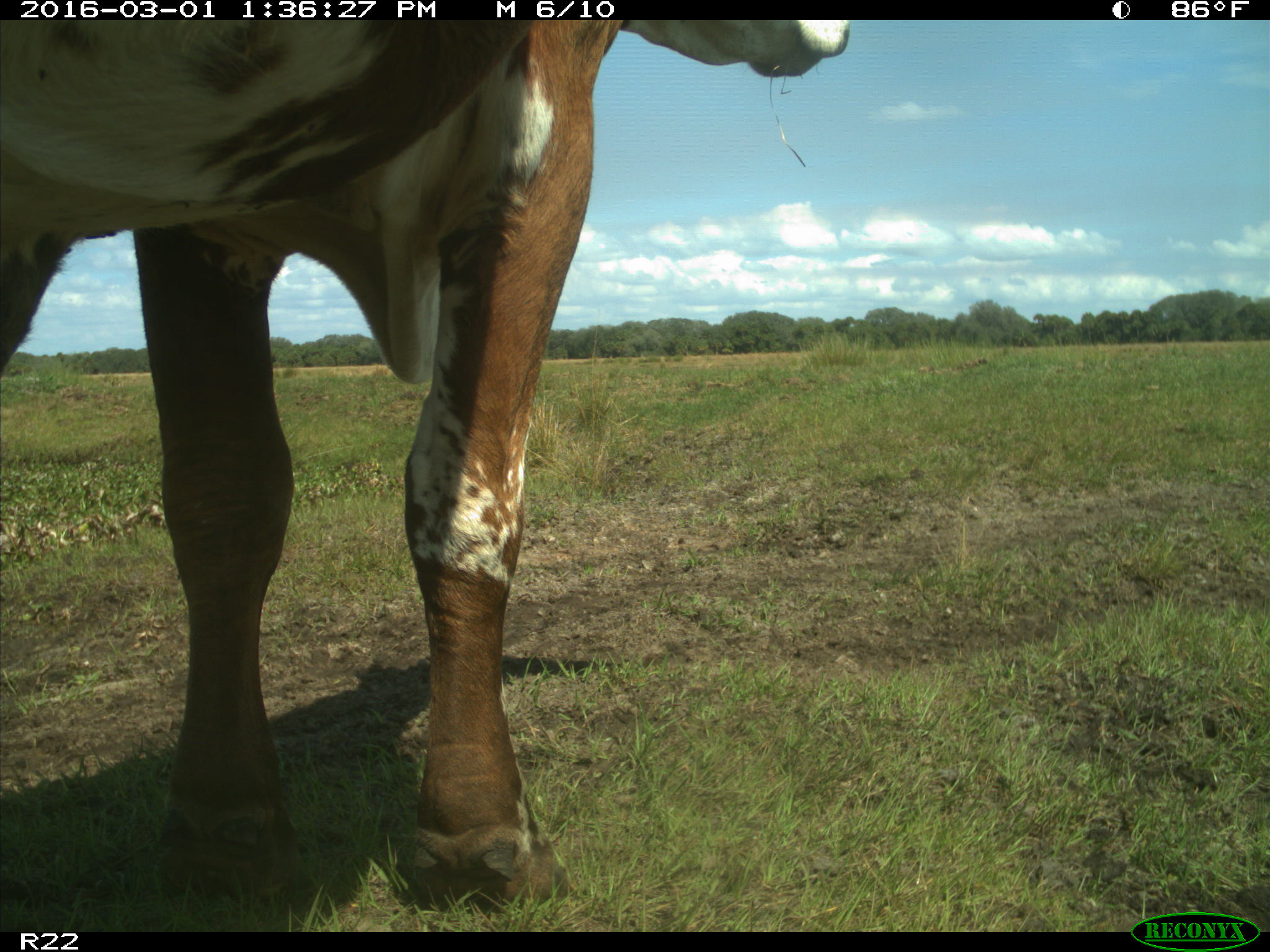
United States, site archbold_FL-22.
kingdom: Animalia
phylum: Chordata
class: Mammalia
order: Artiodactyla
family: Bovidae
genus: Bos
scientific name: Bos taurus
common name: domestic cow